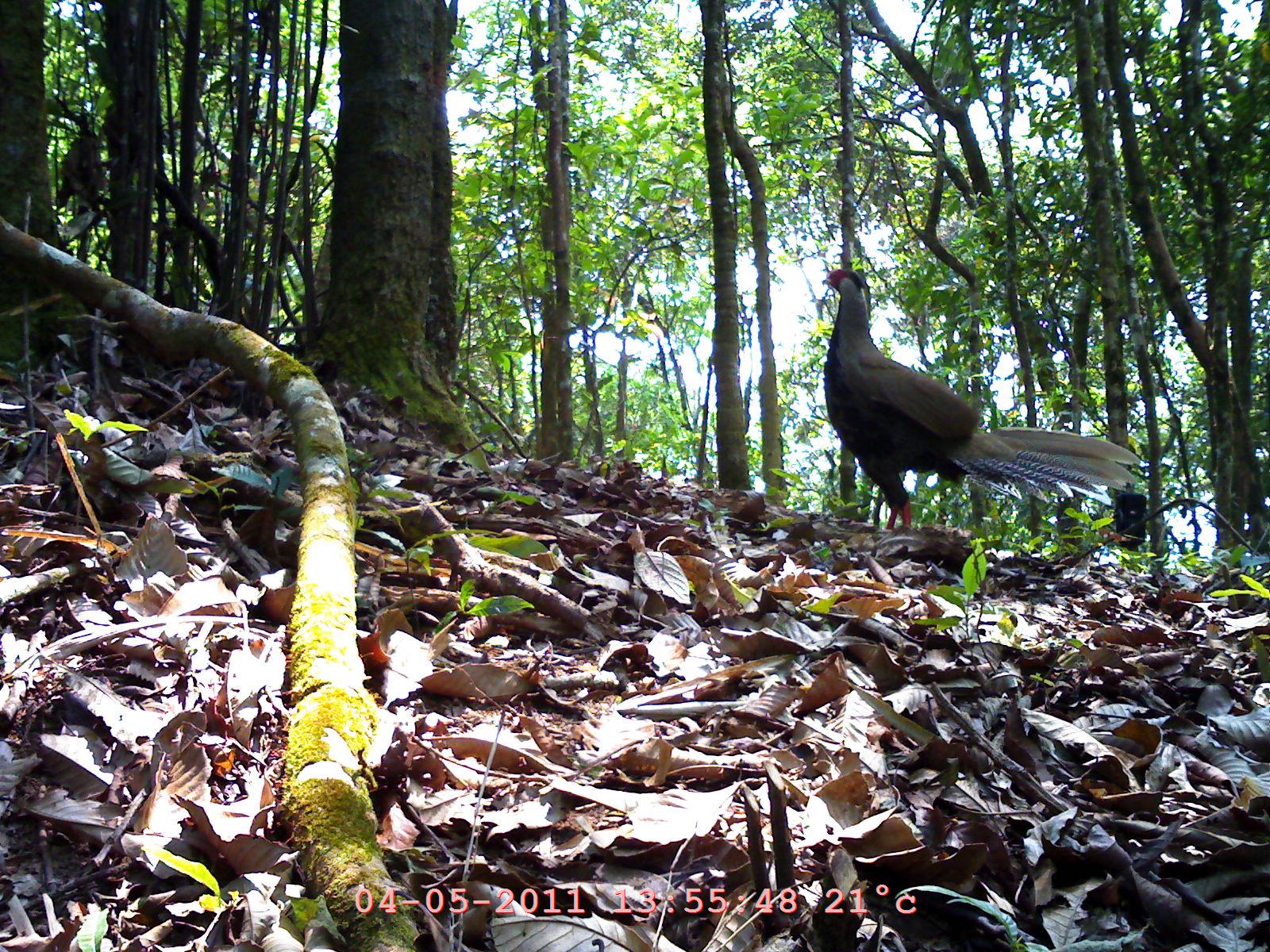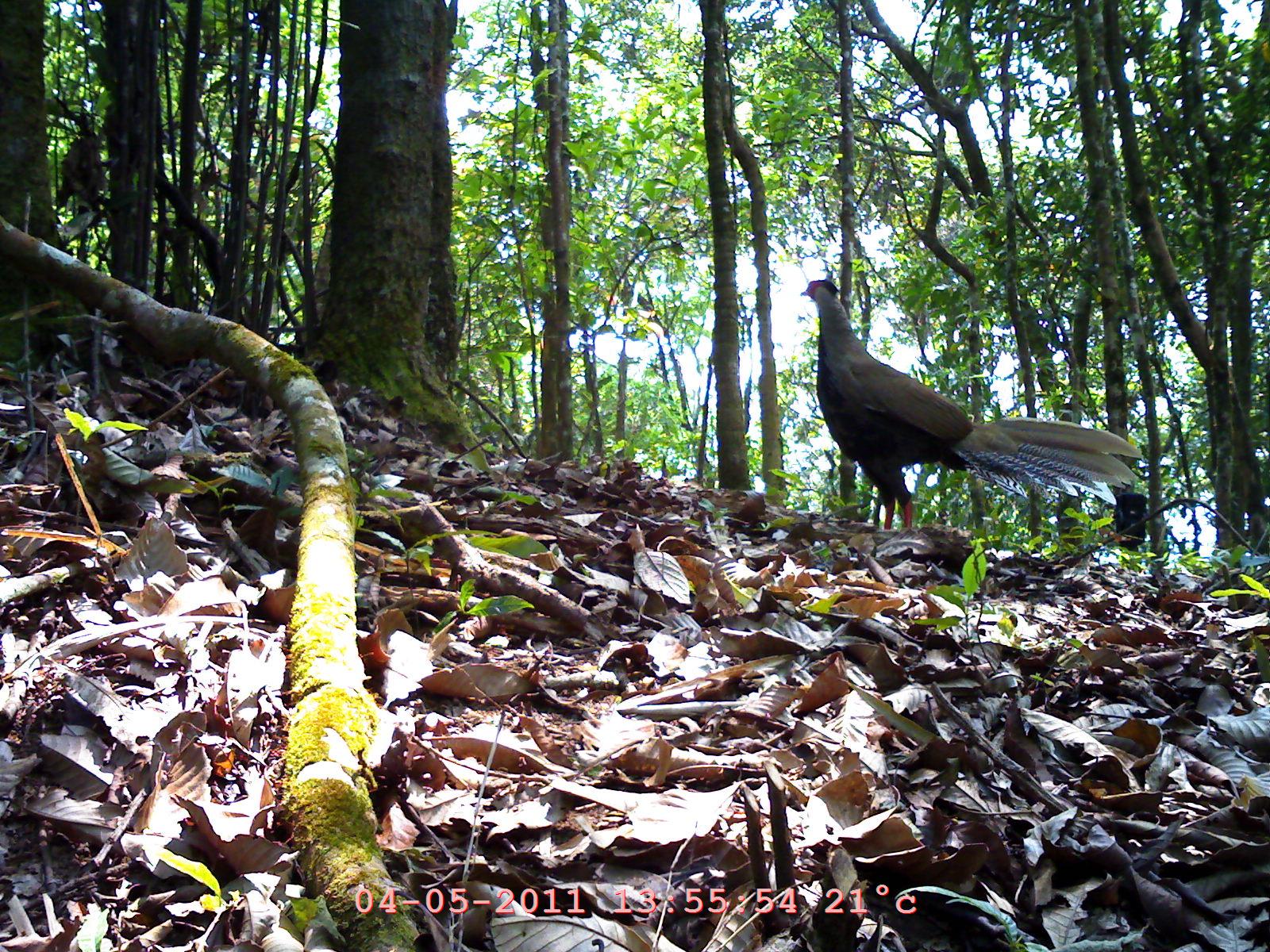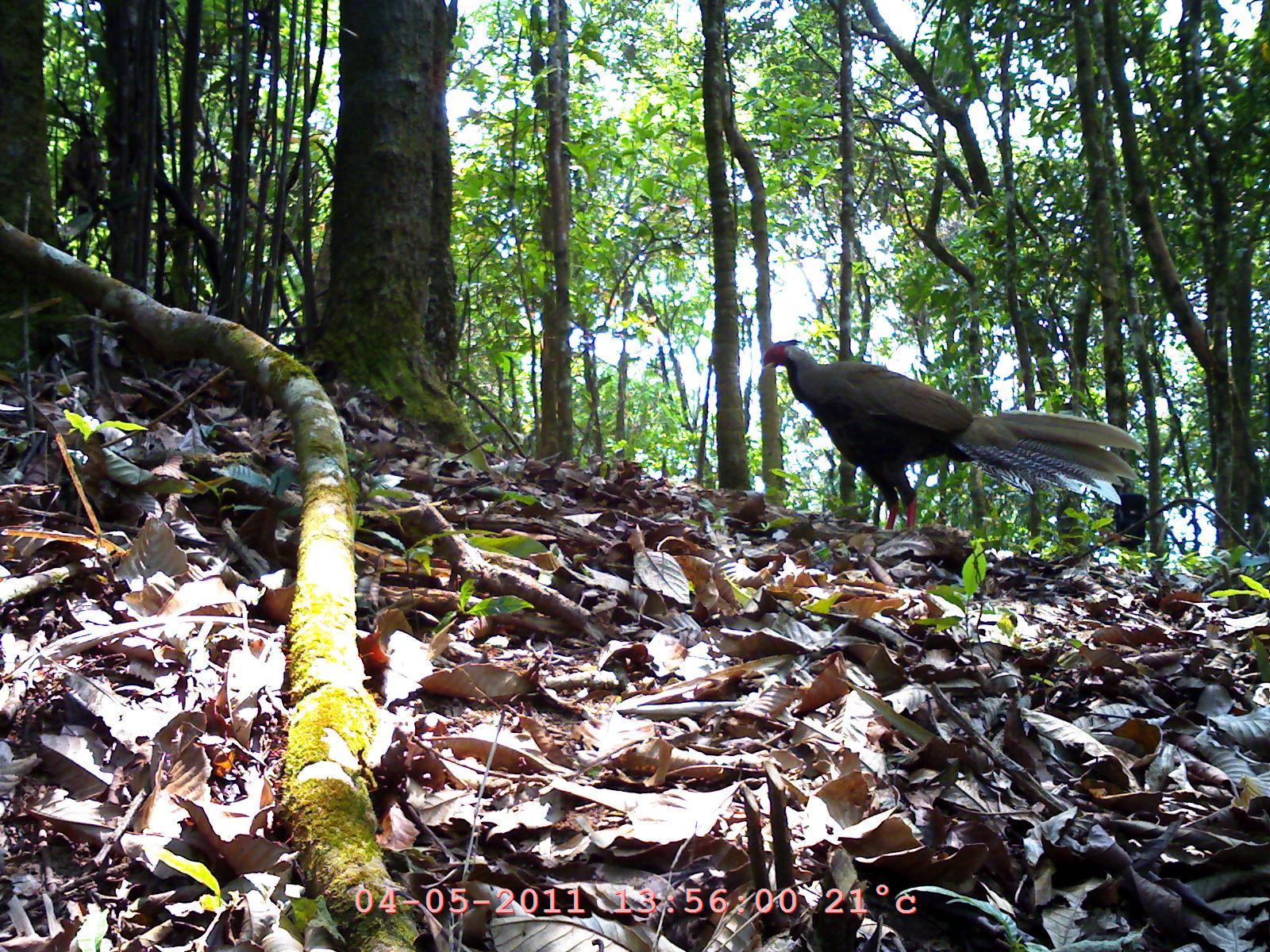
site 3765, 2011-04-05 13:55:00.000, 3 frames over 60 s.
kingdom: Animalia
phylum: Chordata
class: Aves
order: Galliformes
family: Phasianidae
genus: Lophura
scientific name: Lophura nycthemera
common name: silver pheasant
Lophura nycthemera (silver pheasant), count 1, age adult, sex male.